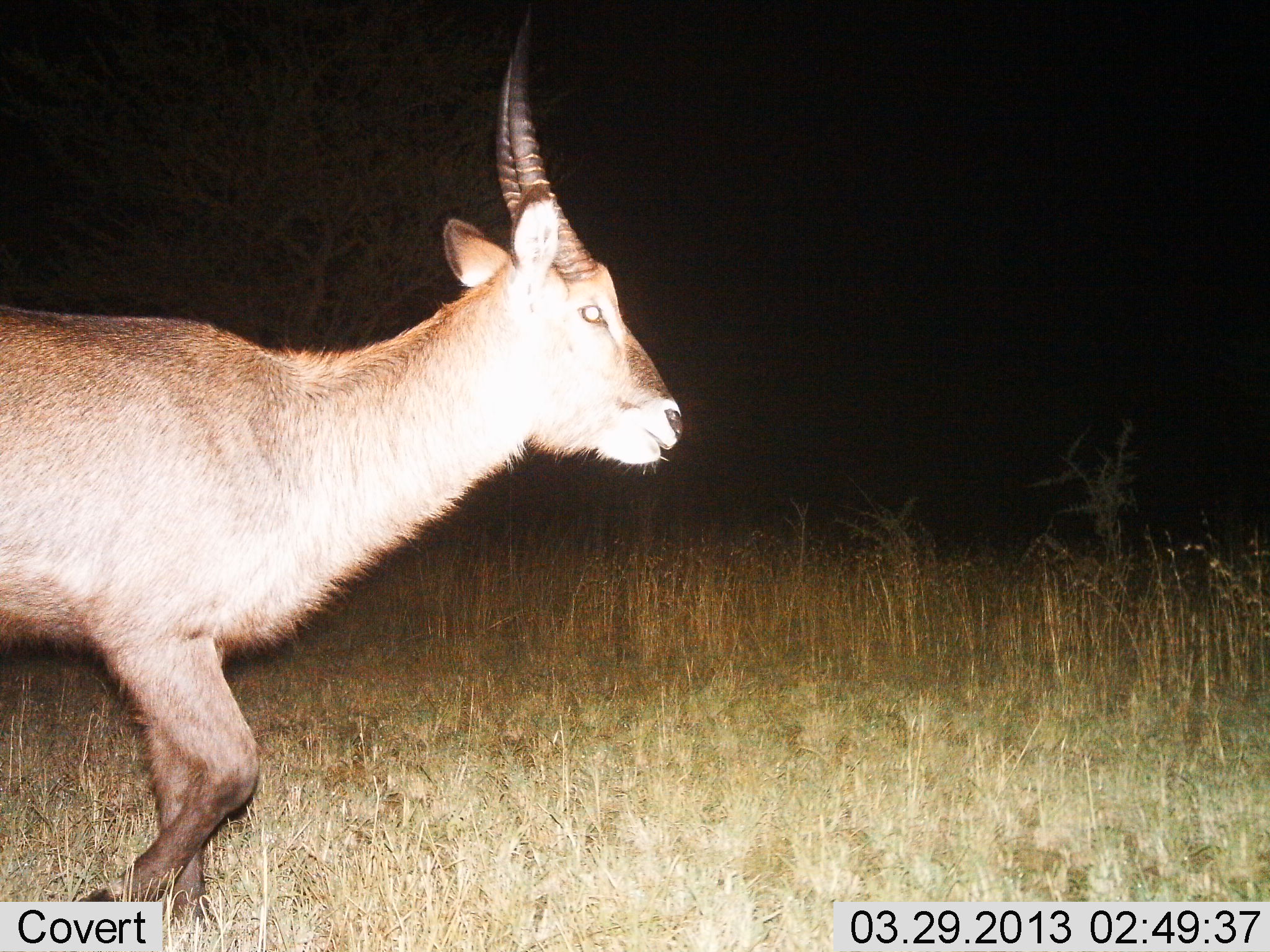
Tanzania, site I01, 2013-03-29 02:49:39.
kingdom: Animalia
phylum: Chordata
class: Mammalia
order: Artiodactyla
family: Bovidae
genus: Kobus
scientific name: Kobus ellipsiprymnus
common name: waterbuck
Waterbuck (Kobus ellipsiprymnus), count 1. Behavior (volunteer vote fractions): standing 8%, resting 0%, moving 92%, interacting 0%. Young present (vote fraction): 0%. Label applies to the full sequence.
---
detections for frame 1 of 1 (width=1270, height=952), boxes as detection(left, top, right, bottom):
animal: detection(2, 2, 685, 933)